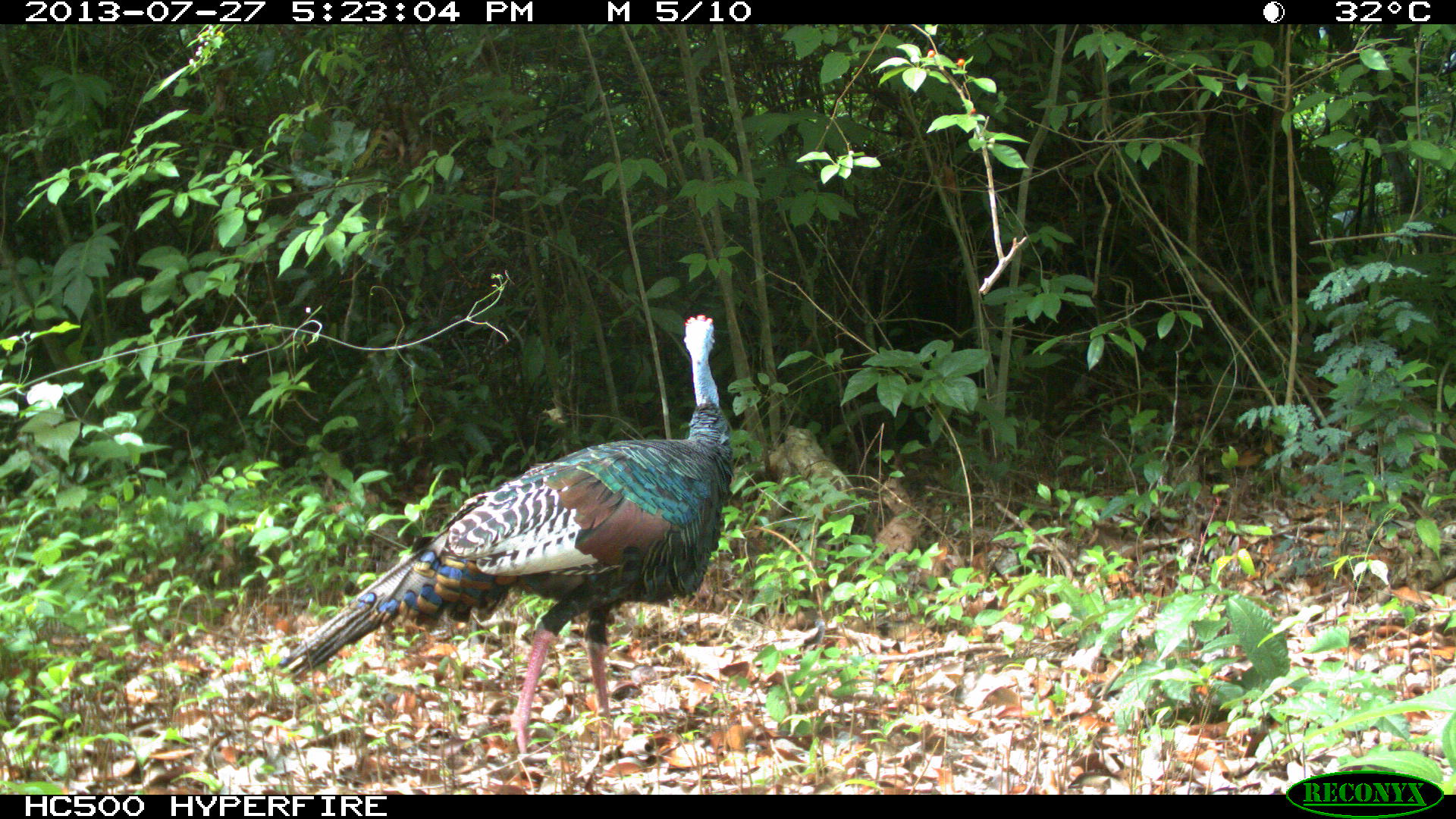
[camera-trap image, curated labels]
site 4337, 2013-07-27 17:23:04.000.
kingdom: Animalia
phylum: Chordata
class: Aves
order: Galliformes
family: Phasianidae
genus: Meleagris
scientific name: Meleagris ocellata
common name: ocellated turkey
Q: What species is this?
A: Meleagris ocellata (ocellated turkey).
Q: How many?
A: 1.